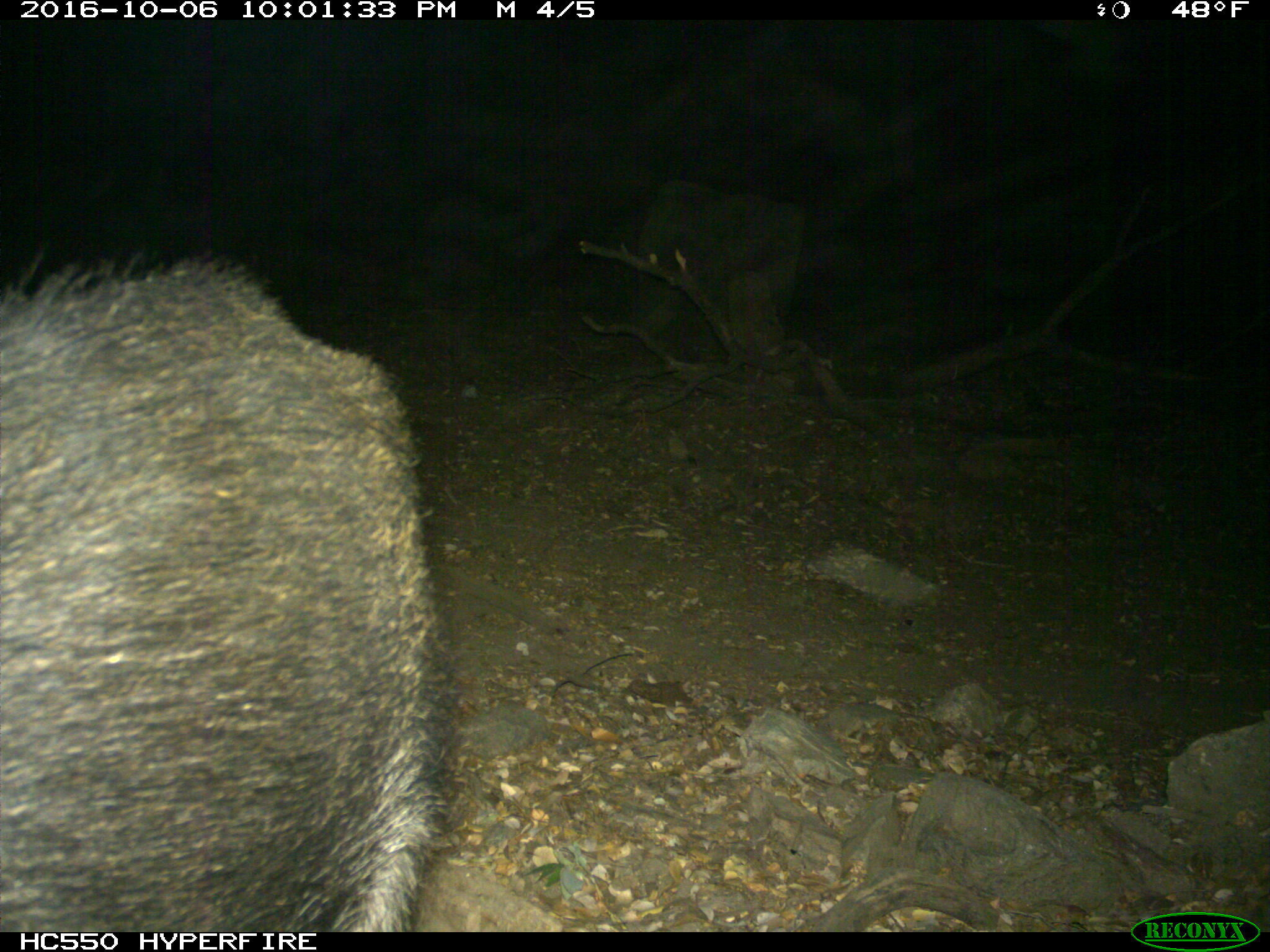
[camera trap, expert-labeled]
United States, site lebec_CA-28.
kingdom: Animalia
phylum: Chordata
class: Mammalia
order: Artiodactyla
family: Suidae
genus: Sus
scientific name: Sus scrofa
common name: wild boar